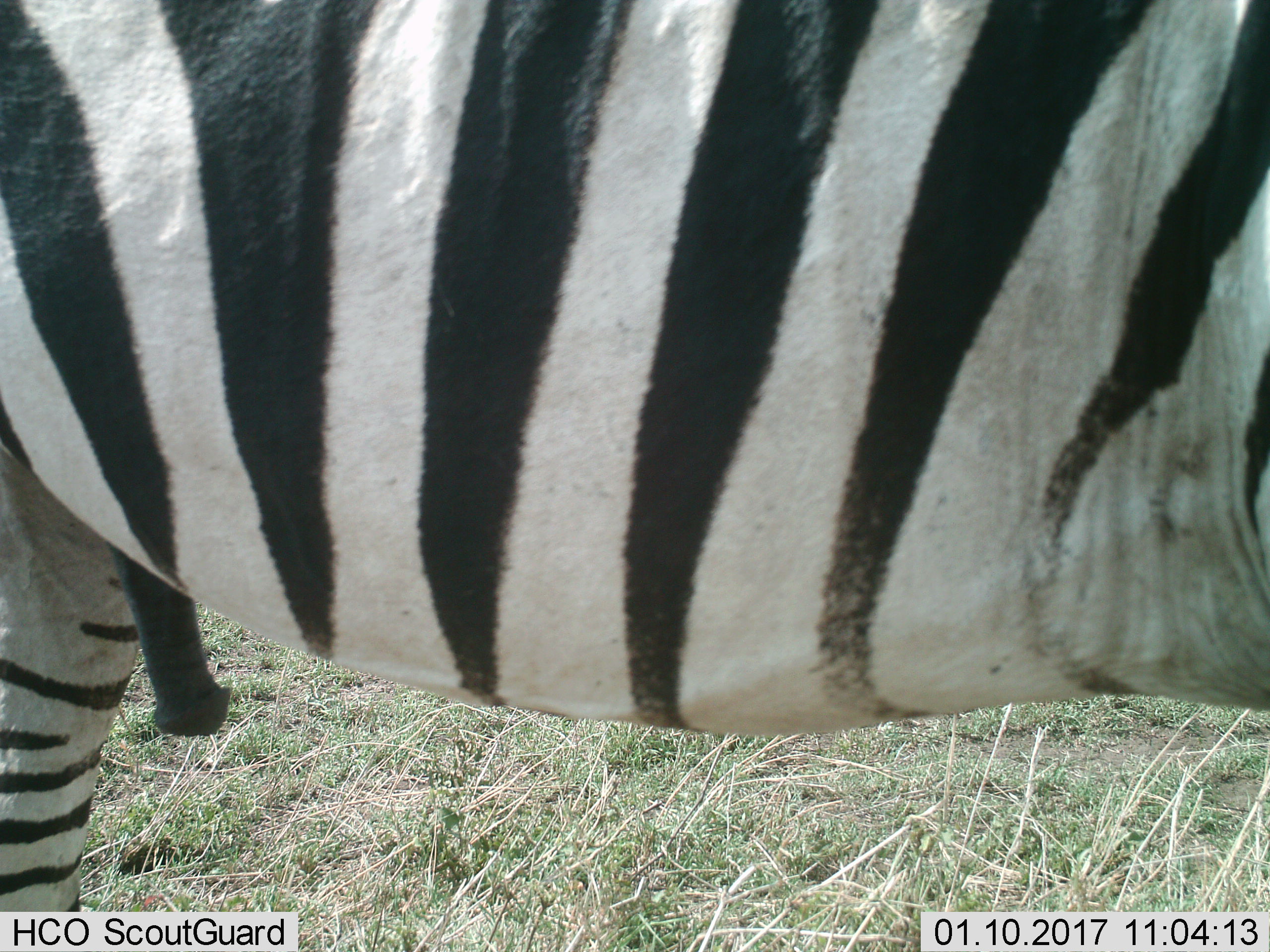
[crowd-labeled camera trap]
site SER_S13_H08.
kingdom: Animalia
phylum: Chordata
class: Mammalia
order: Perissodactyla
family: Equidae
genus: Equus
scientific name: Equus quagga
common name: plains zebra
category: zebraplains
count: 1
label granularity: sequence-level